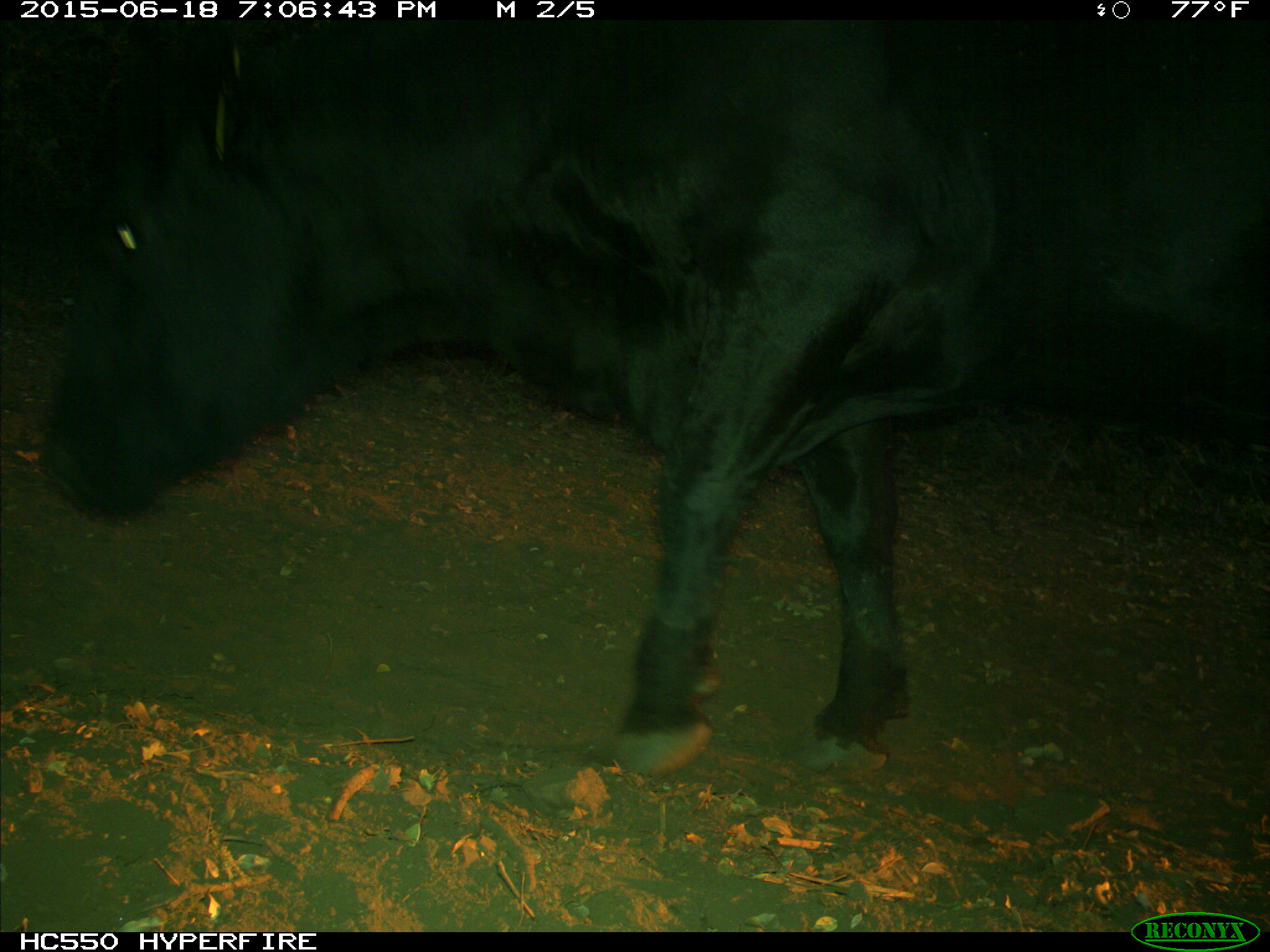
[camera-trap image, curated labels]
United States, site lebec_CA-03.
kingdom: Animalia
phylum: Chordata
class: Mammalia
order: Artiodactyla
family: Bovidae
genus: Bos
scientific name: Bos taurus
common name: domestic cow